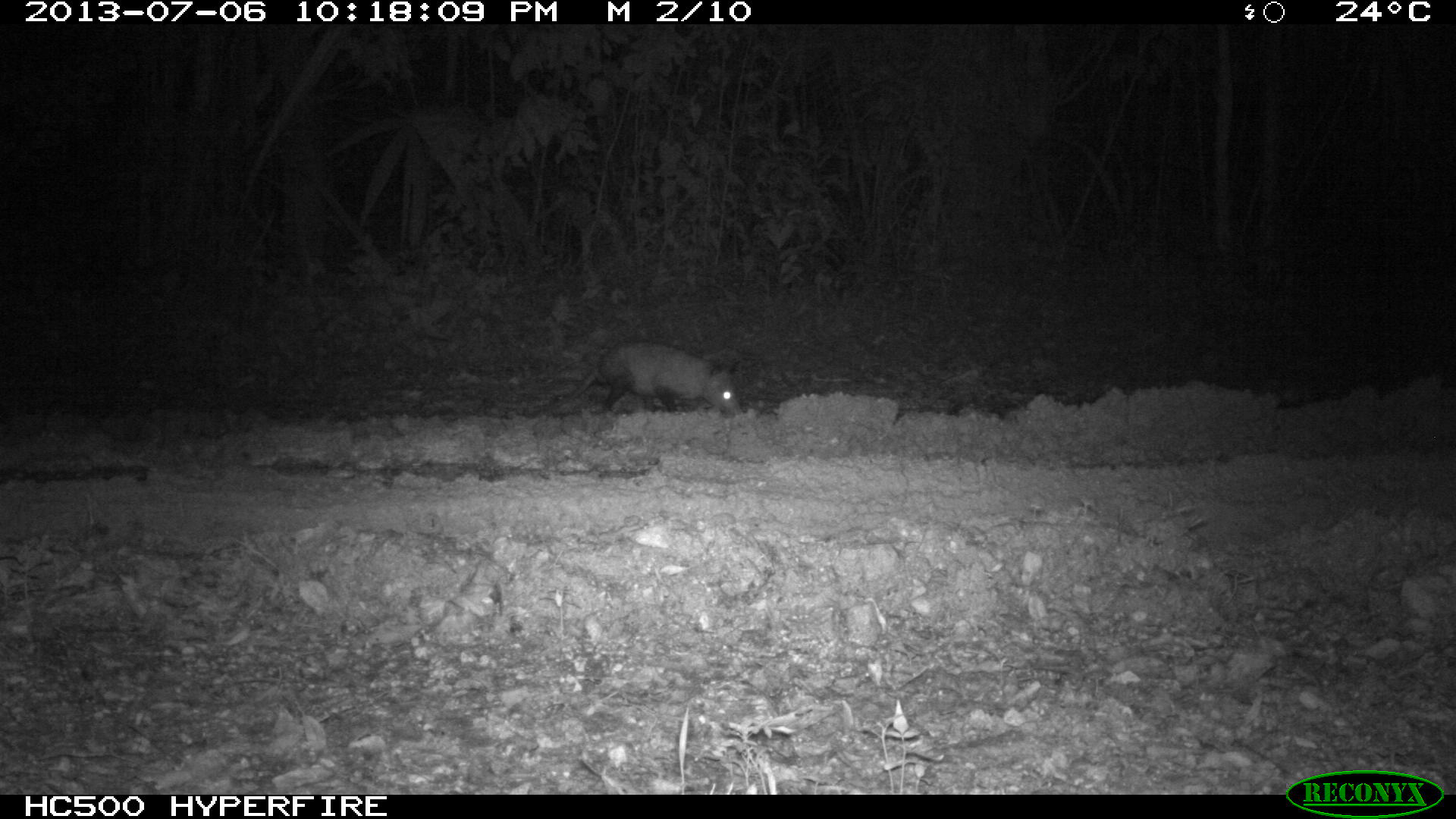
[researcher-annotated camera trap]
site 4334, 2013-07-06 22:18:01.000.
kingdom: Animalia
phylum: Chordata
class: Mammalia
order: Didelphimorphia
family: Didelphidae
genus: Didelphis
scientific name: Didelphis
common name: american opossums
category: didelphis sp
Didelphis sp (american opossums) (Didelphis), count 1.